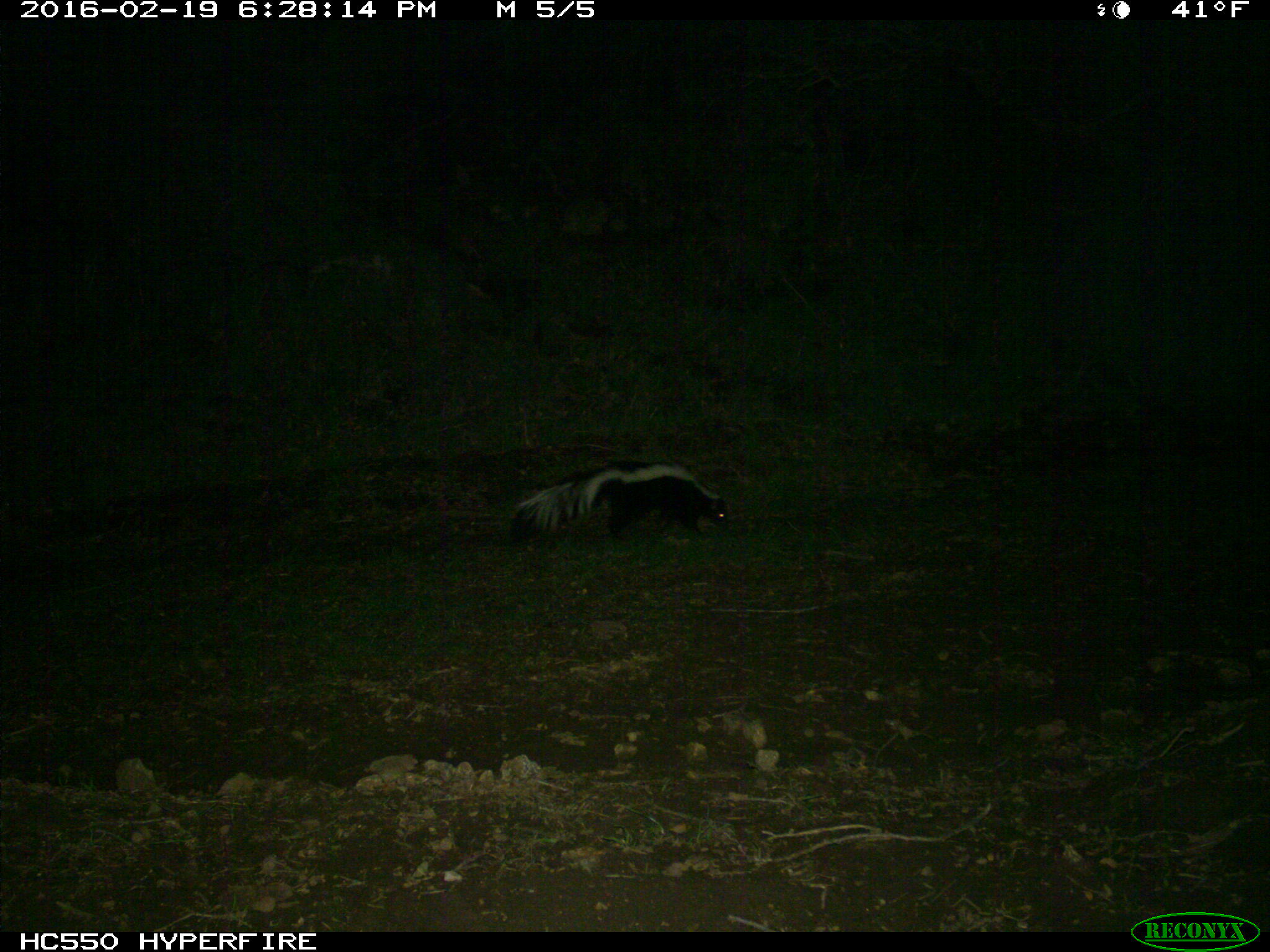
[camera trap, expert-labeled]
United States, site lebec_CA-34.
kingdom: Animalia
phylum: Chordata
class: Mammalia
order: Carnivora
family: Mephitidae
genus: Mephitis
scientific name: Mephitis mephitis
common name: striped skunk